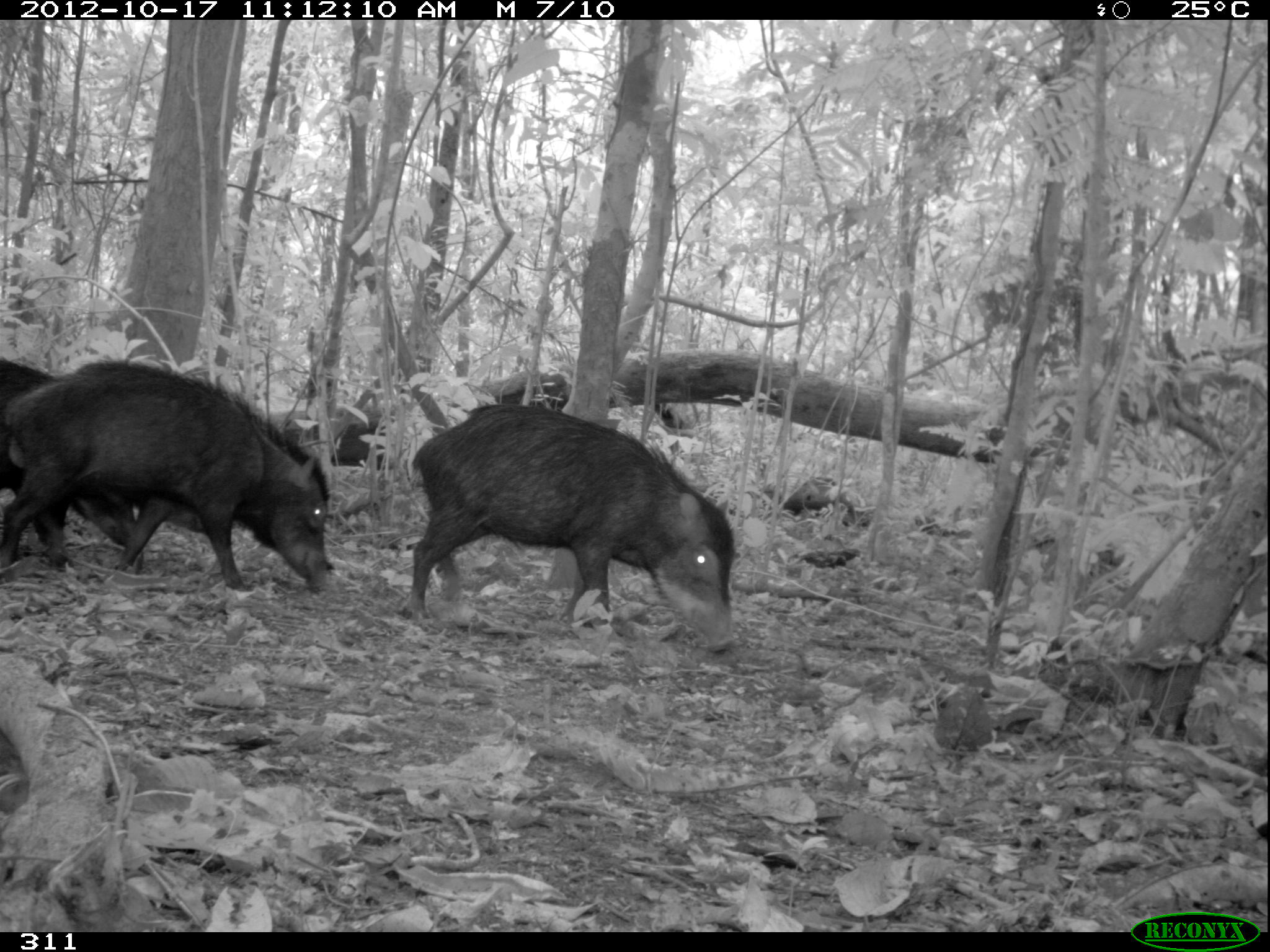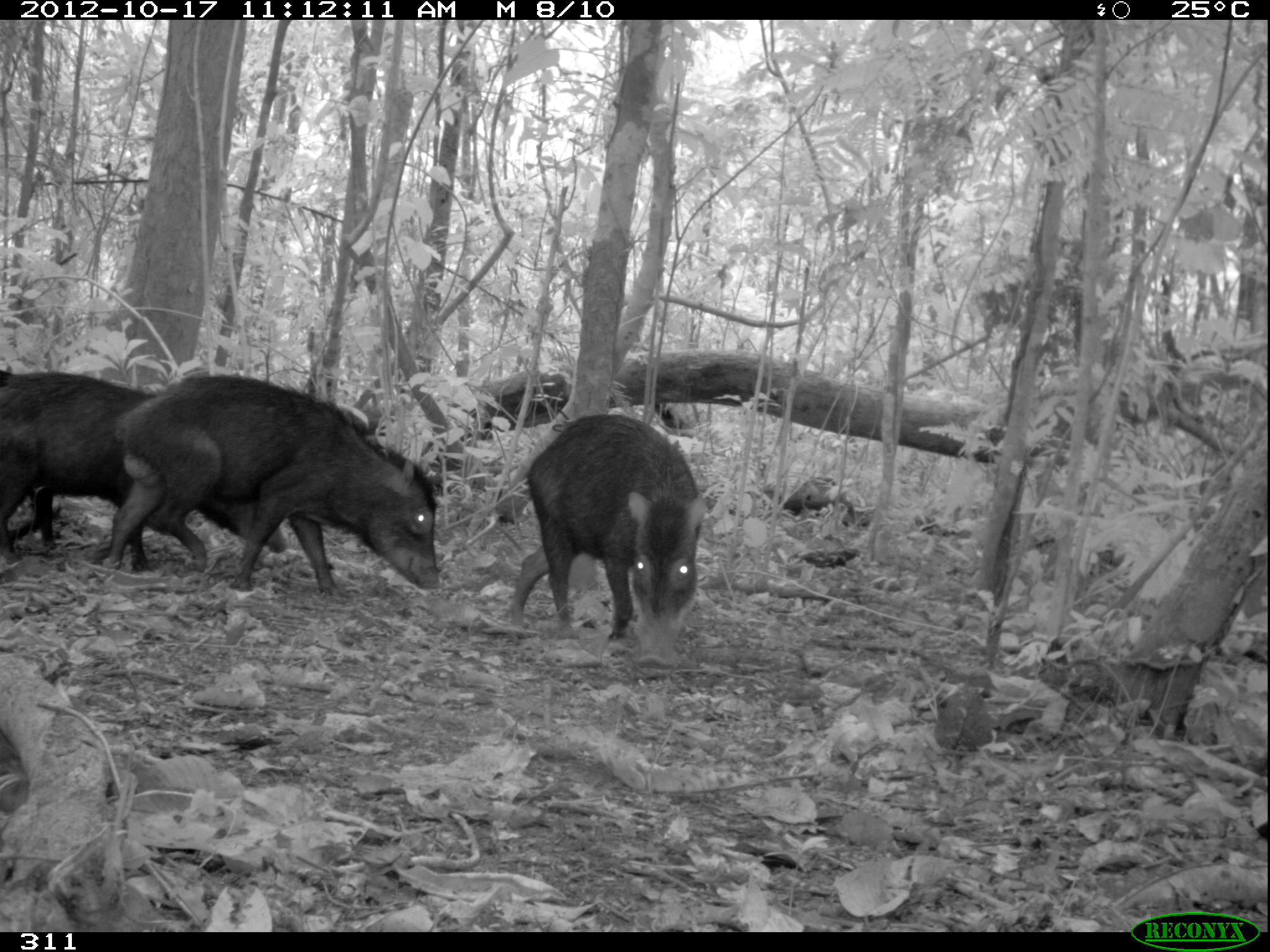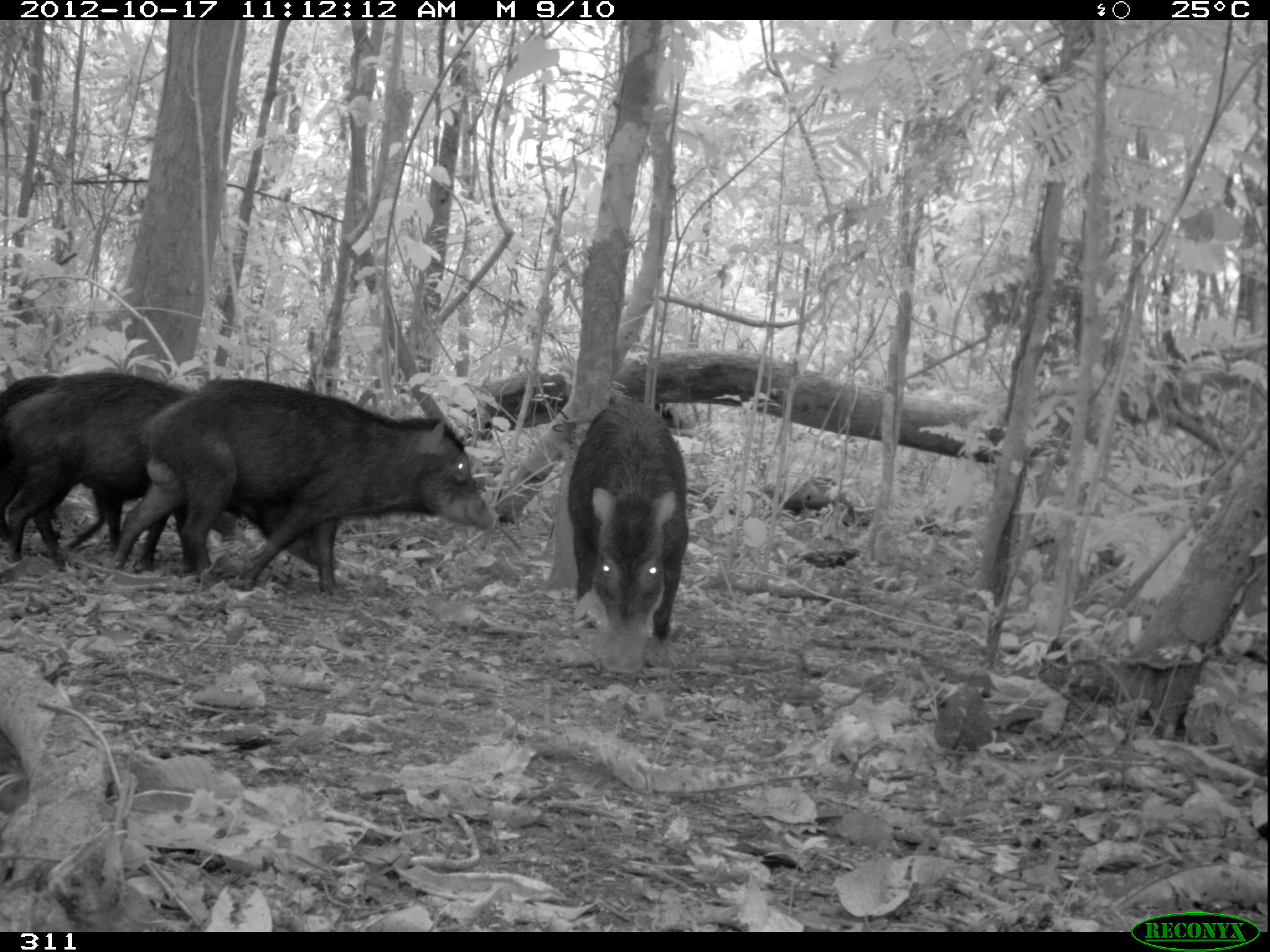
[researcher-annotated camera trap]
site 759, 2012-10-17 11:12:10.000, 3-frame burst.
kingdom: Animalia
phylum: Chordata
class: Mammalia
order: Artiodactyla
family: Tayassuidae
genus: Tayassu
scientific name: Tayassu pecari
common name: white-lipped peccary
Tayassu pecari (white-lipped peccary).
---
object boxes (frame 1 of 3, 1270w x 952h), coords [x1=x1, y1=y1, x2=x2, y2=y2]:
tayassu pecari: [x1=404, y1=402, x2=736, y2=653]; [x1=0, y1=357, x2=332, y2=593]; [x1=0, y1=358, x2=146, y2=575]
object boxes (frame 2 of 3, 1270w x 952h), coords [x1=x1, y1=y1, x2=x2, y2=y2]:
tayassu pecari: [x1=99, y1=375, x2=442, y2=600]; [x1=0, y1=371, x2=283, y2=570]; [x1=509, y1=414, x2=708, y2=676]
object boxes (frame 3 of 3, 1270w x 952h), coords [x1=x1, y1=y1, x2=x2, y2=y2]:
tayassu pecari: [x1=106, y1=376, x2=495, y2=596]; [x1=0, y1=369, x2=340, y2=573]; [x1=565, y1=398, x2=689, y2=675]; [x1=0, y1=372, x2=69, y2=540]